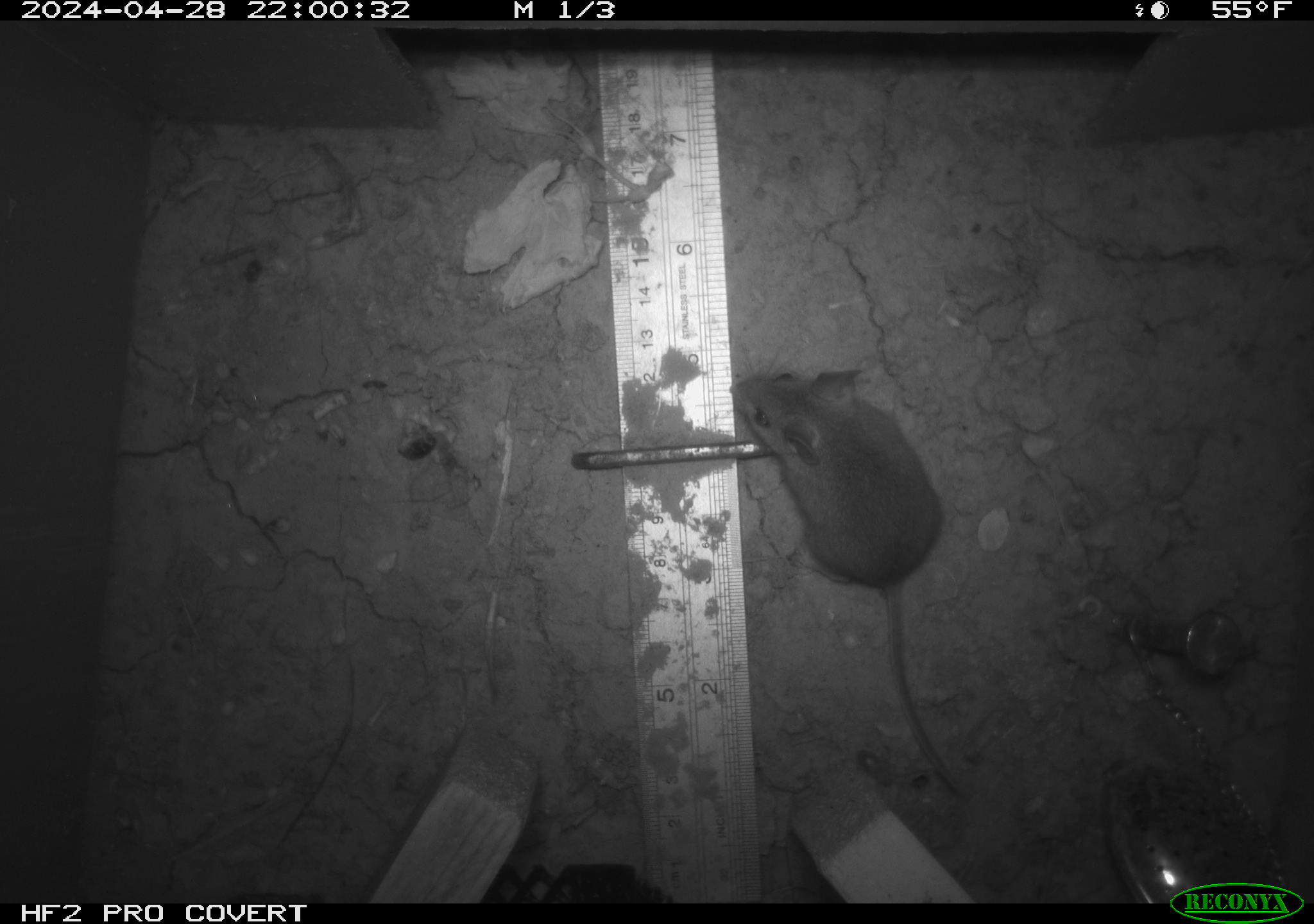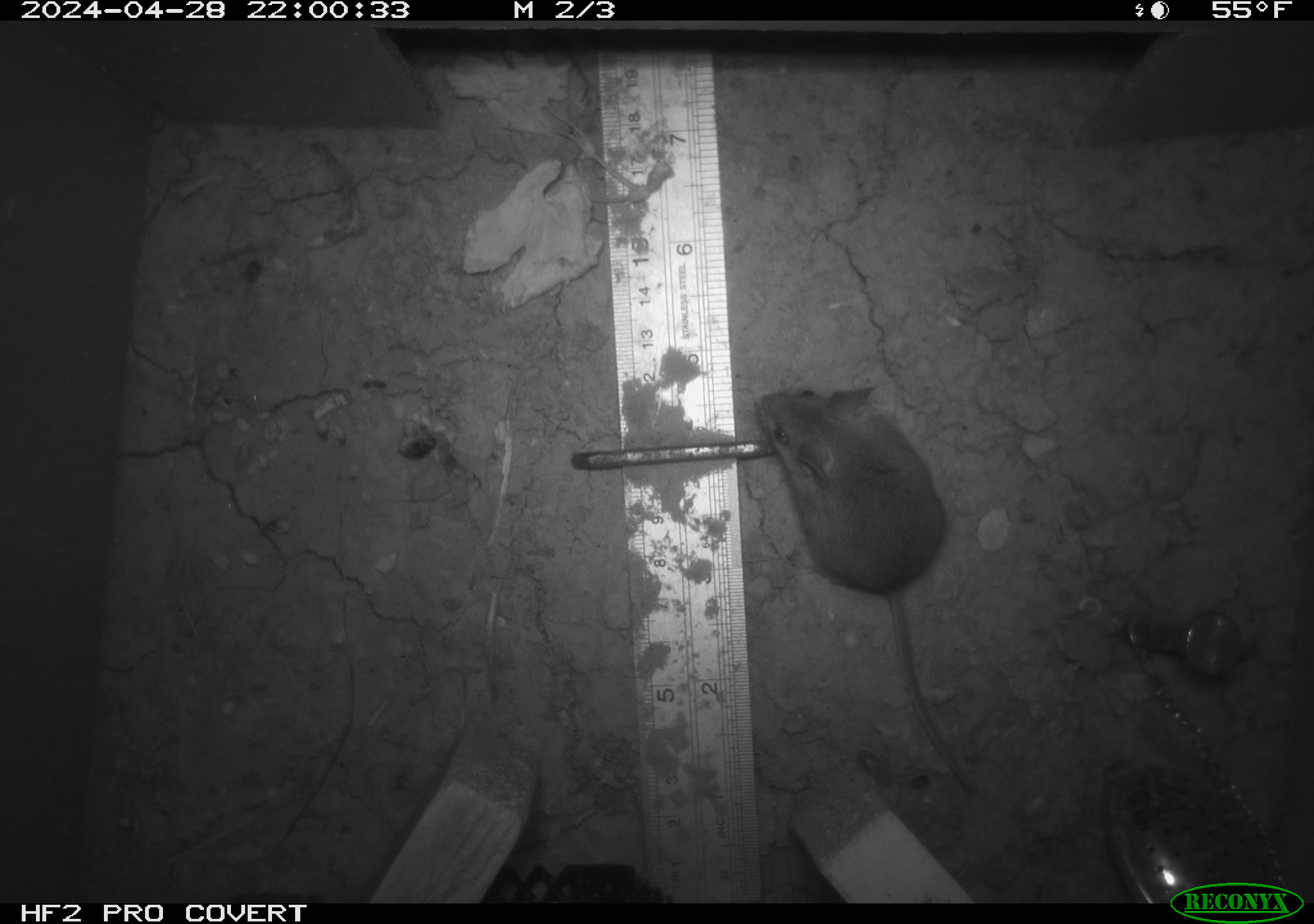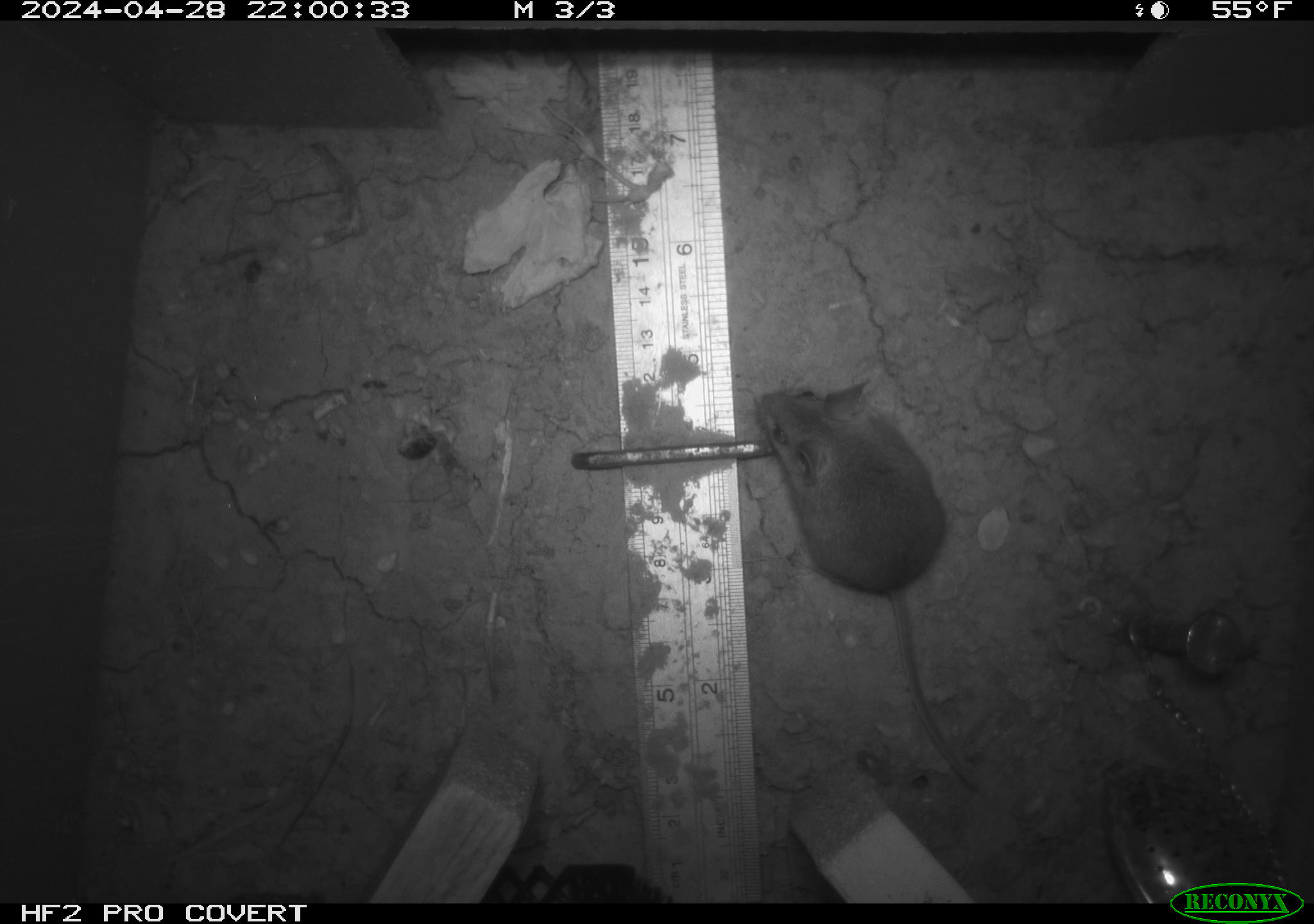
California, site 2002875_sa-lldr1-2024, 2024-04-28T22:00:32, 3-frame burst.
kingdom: Animalia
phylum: Chordata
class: Mammalia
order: Rodentia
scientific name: Rodentia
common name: mouse species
Mouse species (Rodentia).